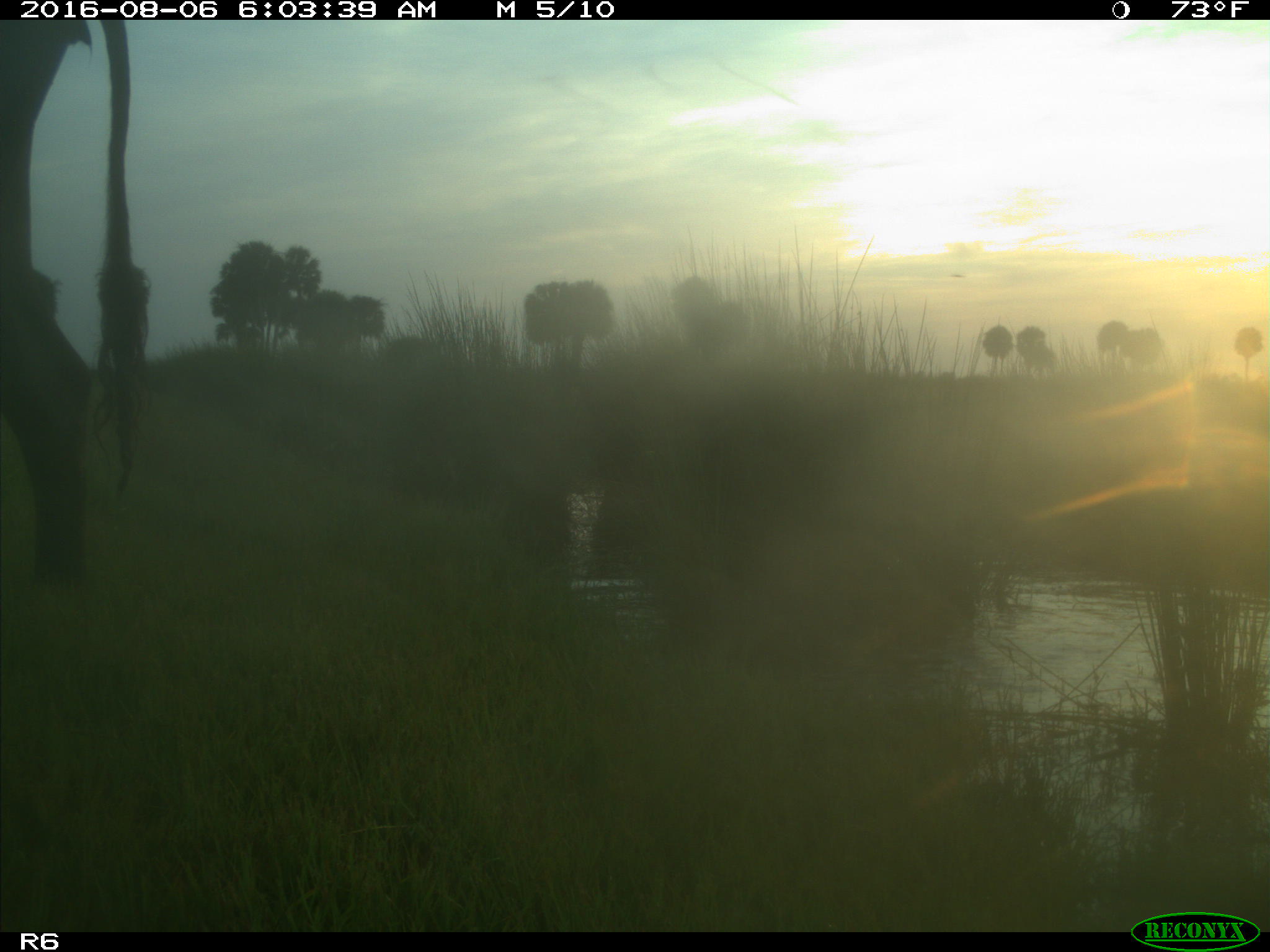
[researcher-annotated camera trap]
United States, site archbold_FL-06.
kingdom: Animalia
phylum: Chordata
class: Mammalia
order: Artiodactyla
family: Bovidae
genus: Bos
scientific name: Bos taurus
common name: domestic cow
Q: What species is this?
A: Bos taurus (domestic cow).